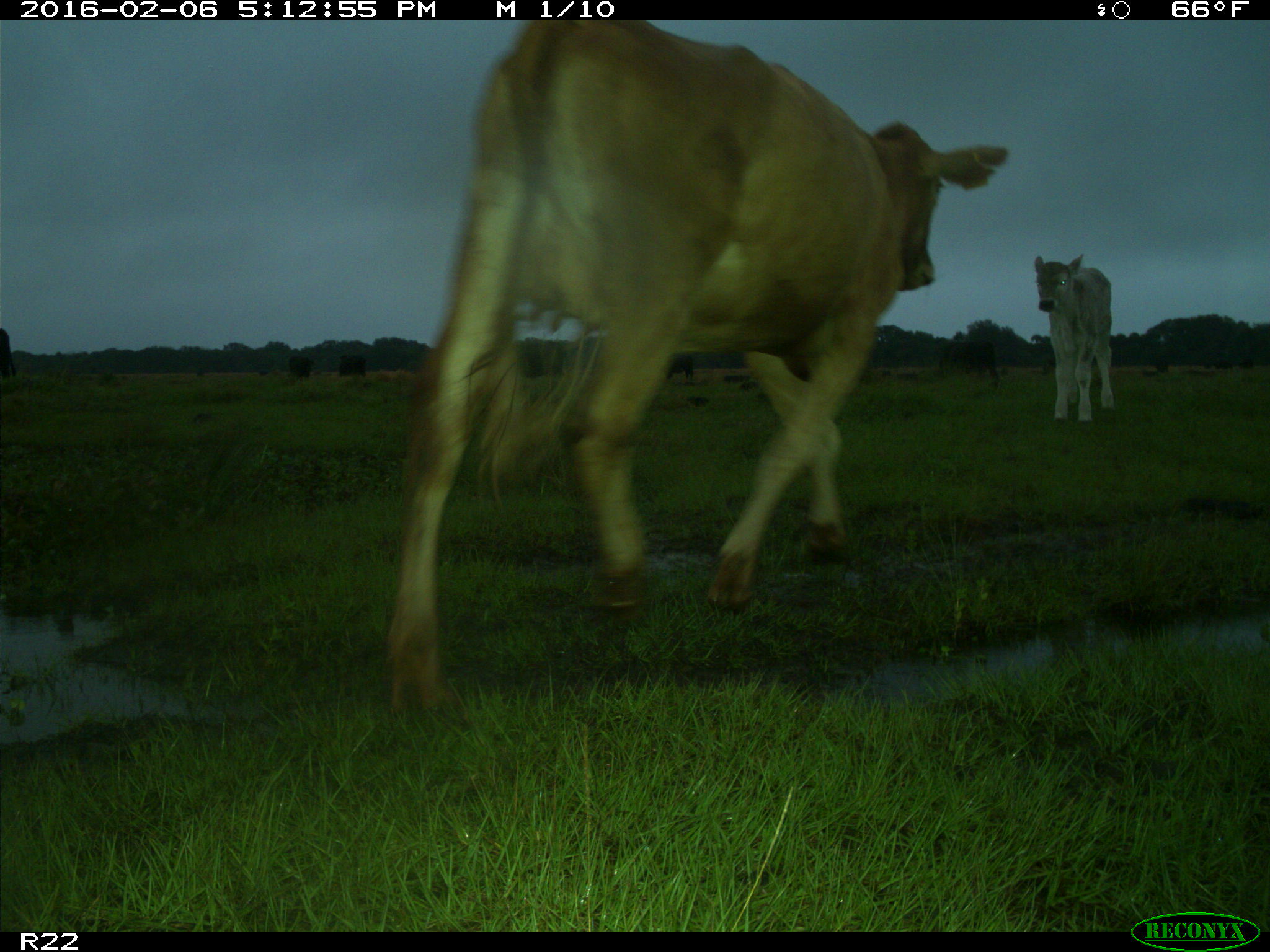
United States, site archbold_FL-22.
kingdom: Animalia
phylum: Chordata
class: Mammalia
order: Artiodactyla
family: Bovidae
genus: Bos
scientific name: Bos taurus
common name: domestic cow